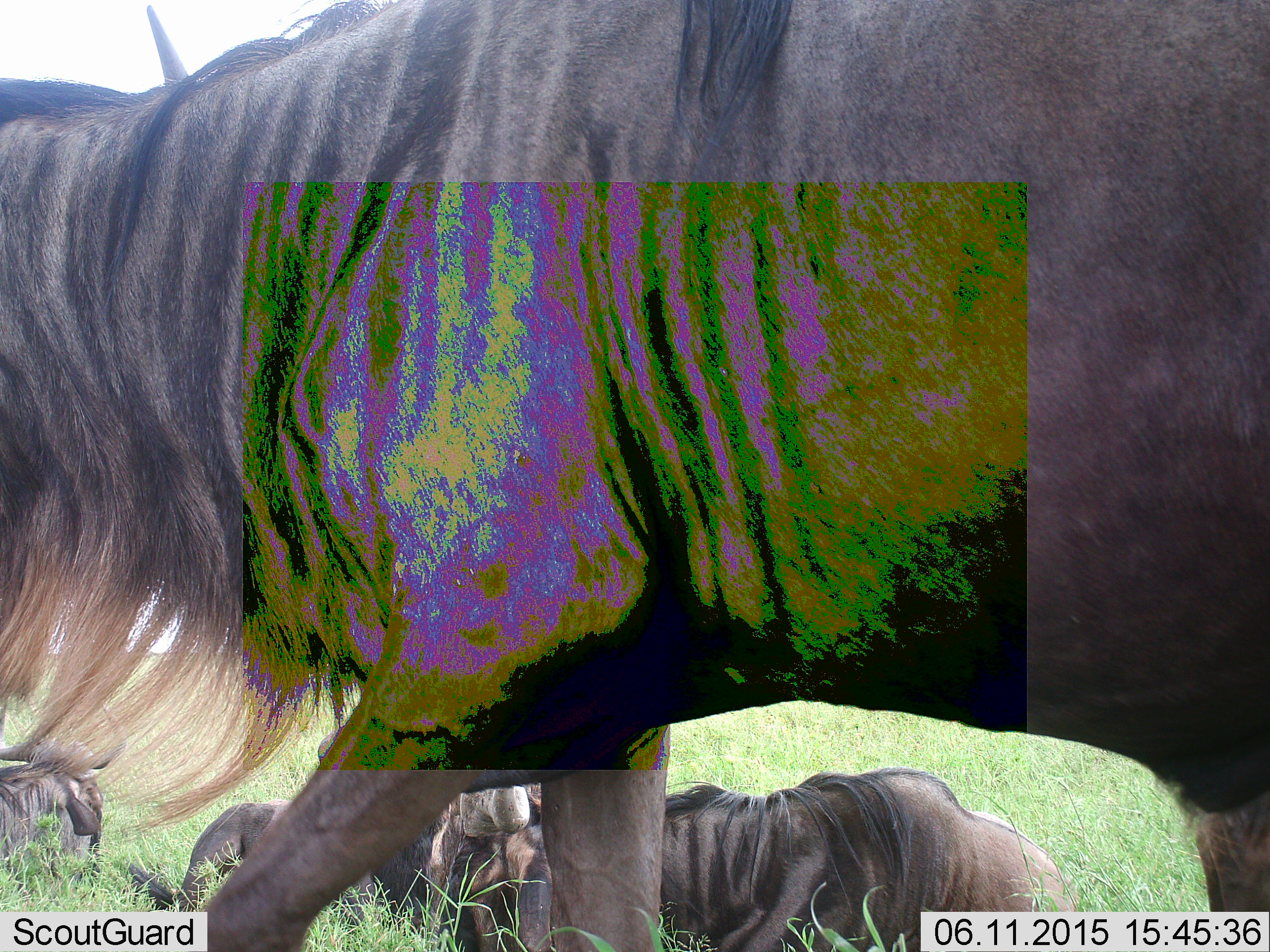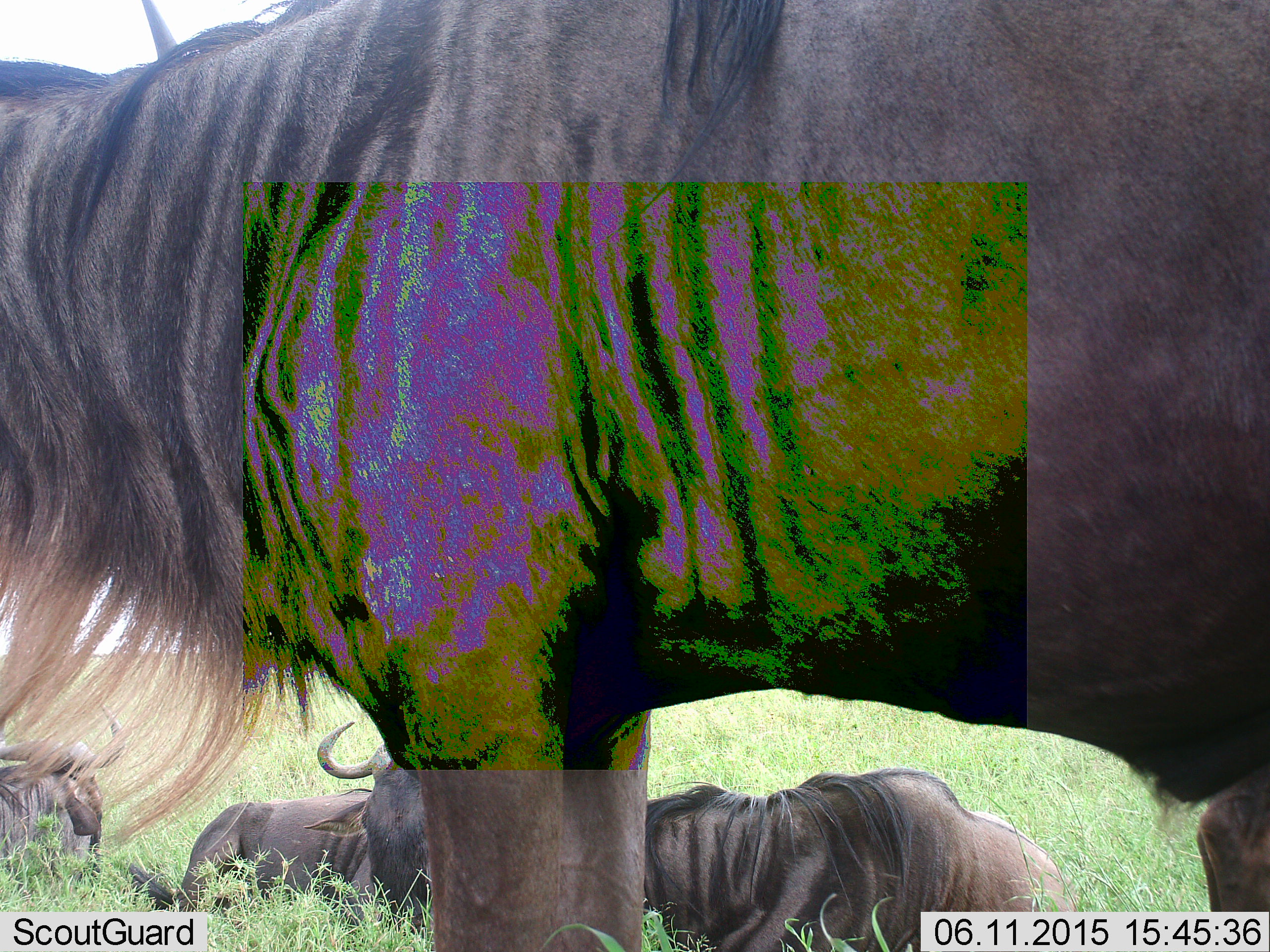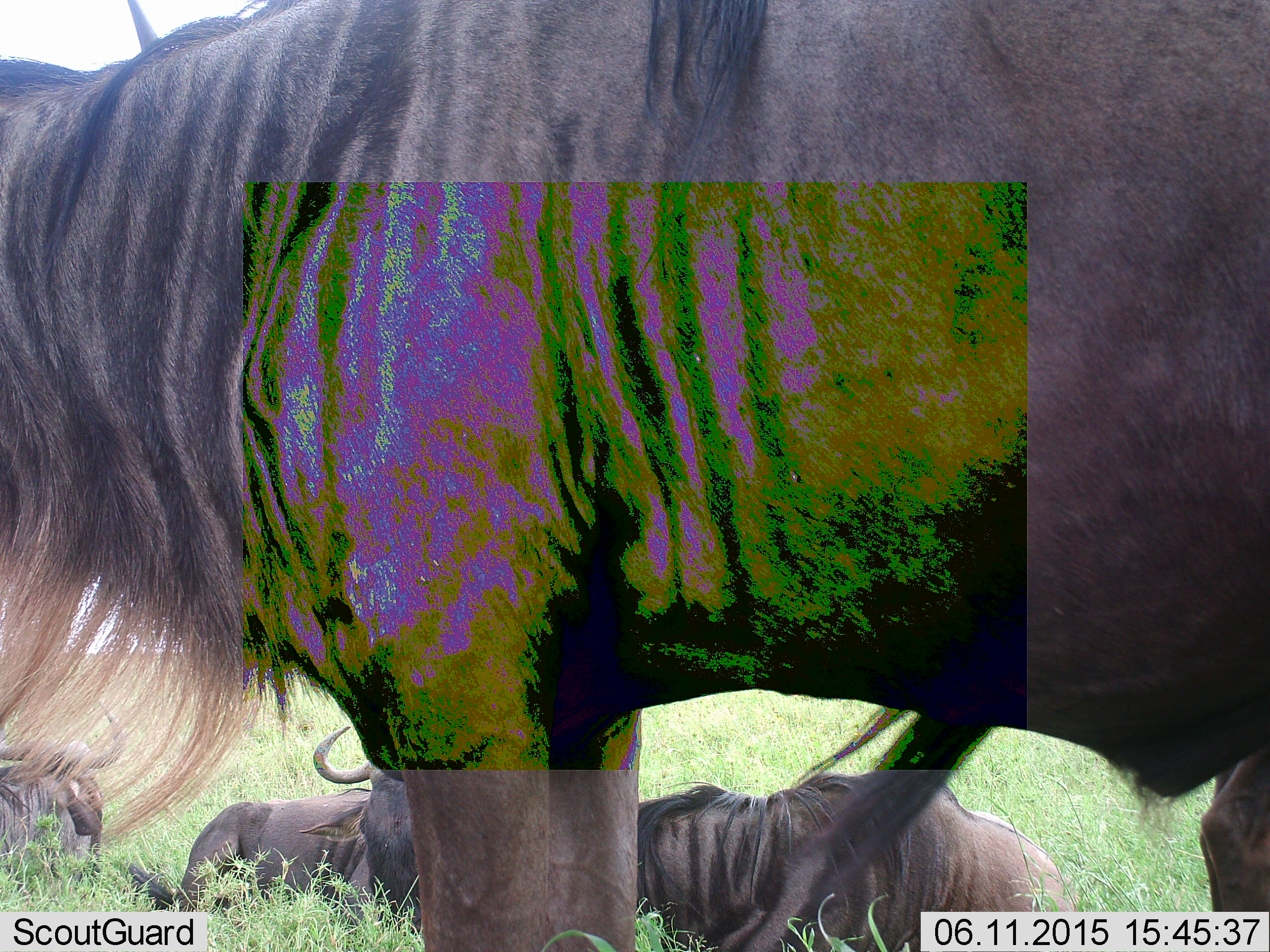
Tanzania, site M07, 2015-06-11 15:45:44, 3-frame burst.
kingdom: Animalia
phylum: Chordata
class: Mammalia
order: Artiodactyla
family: Bovidae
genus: Connochaetes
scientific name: Connochaetes taurinus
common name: blue wildebeest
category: wildebeest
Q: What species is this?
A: Wildebeest (blue wildebeest) (Connochaetes taurinus).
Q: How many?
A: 4.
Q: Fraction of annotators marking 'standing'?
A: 100%.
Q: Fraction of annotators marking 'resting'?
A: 100%.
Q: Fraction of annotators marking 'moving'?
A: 0%.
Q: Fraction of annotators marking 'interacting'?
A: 0%.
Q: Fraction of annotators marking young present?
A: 0%.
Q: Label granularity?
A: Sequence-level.